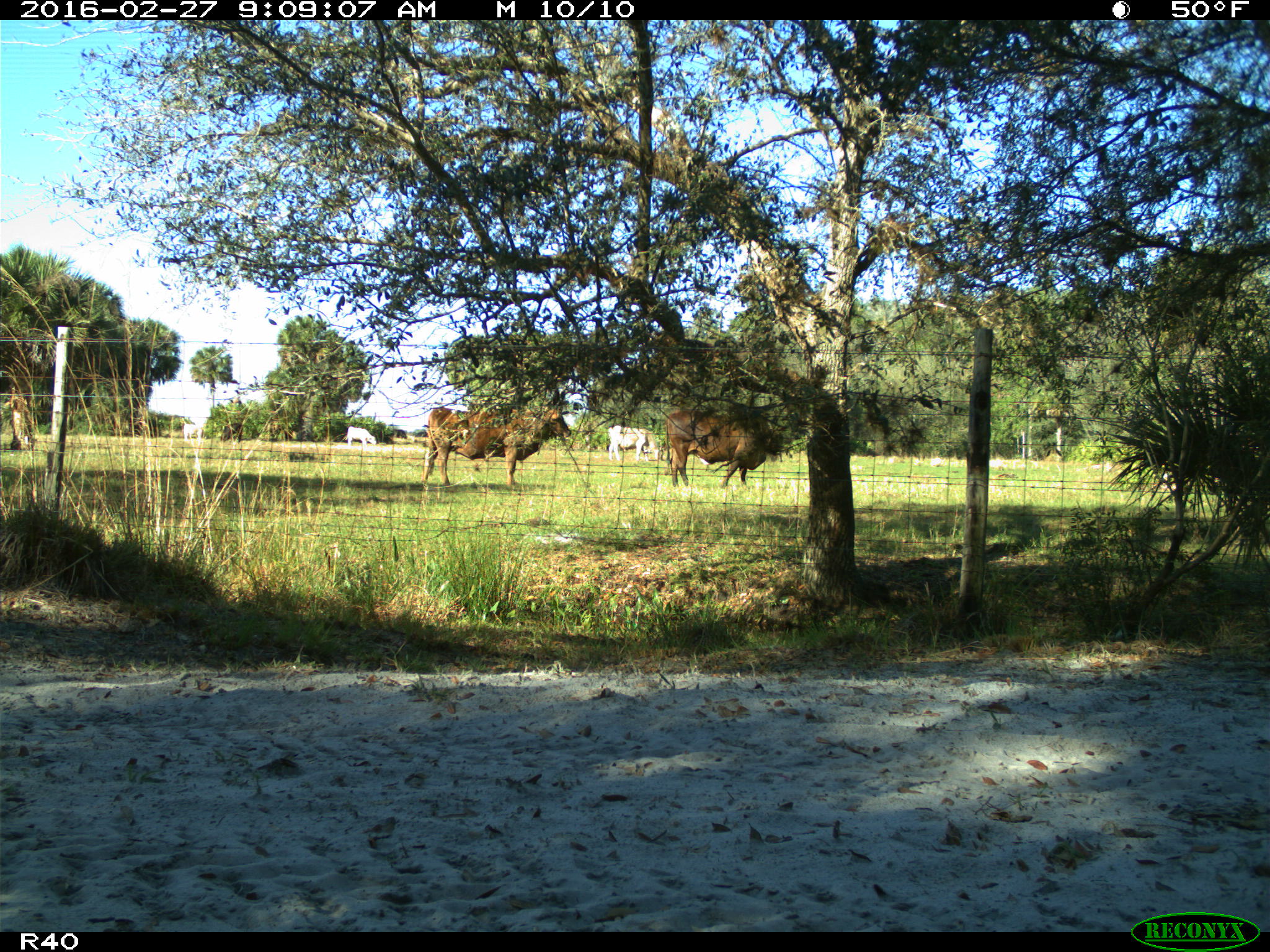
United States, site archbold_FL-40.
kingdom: Animalia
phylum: Chordata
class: Mammalia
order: Artiodactyla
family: Bovidae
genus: Bos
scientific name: Bos taurus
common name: domestic cow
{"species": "Bos taurus (domestic cow)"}